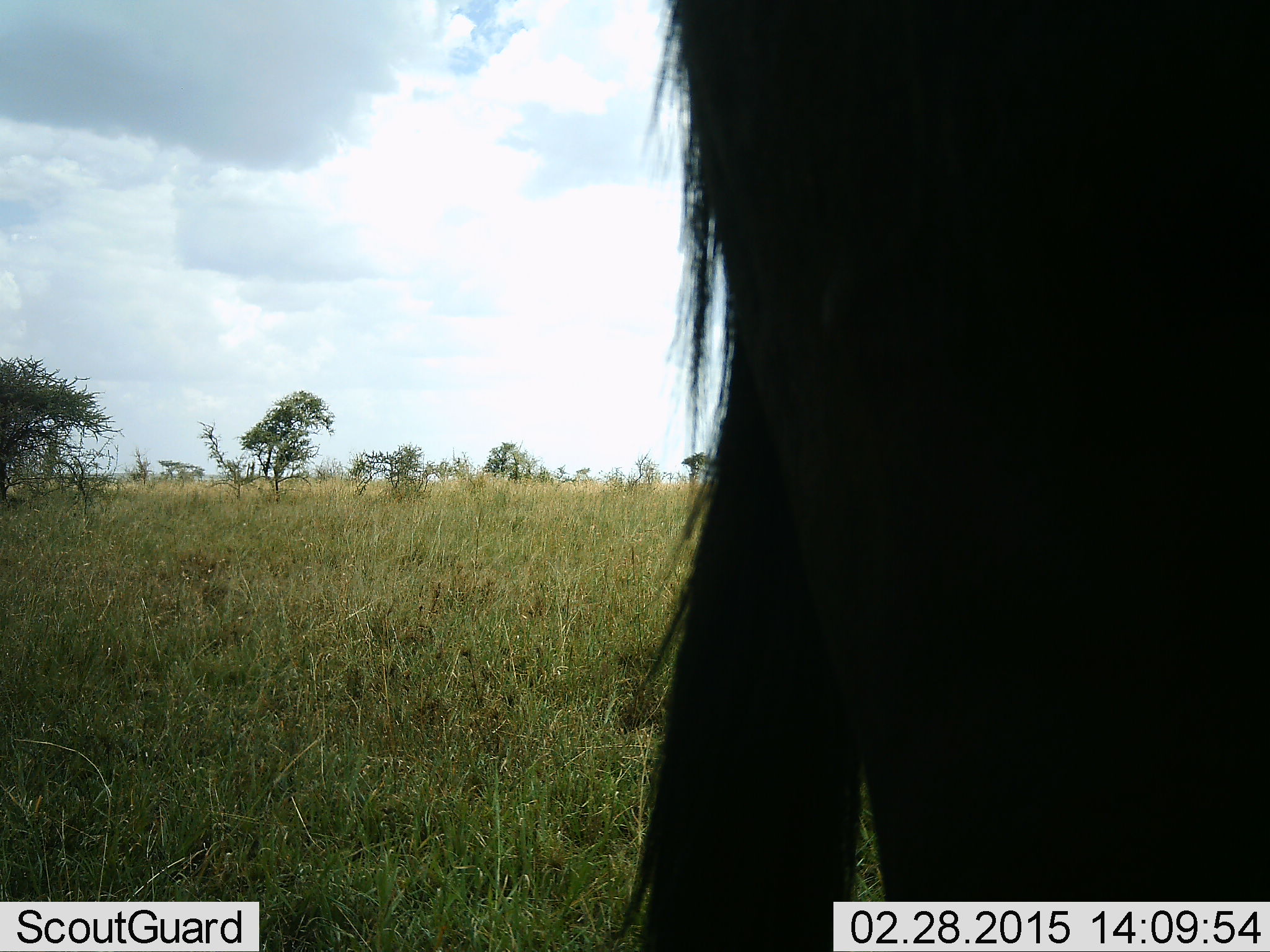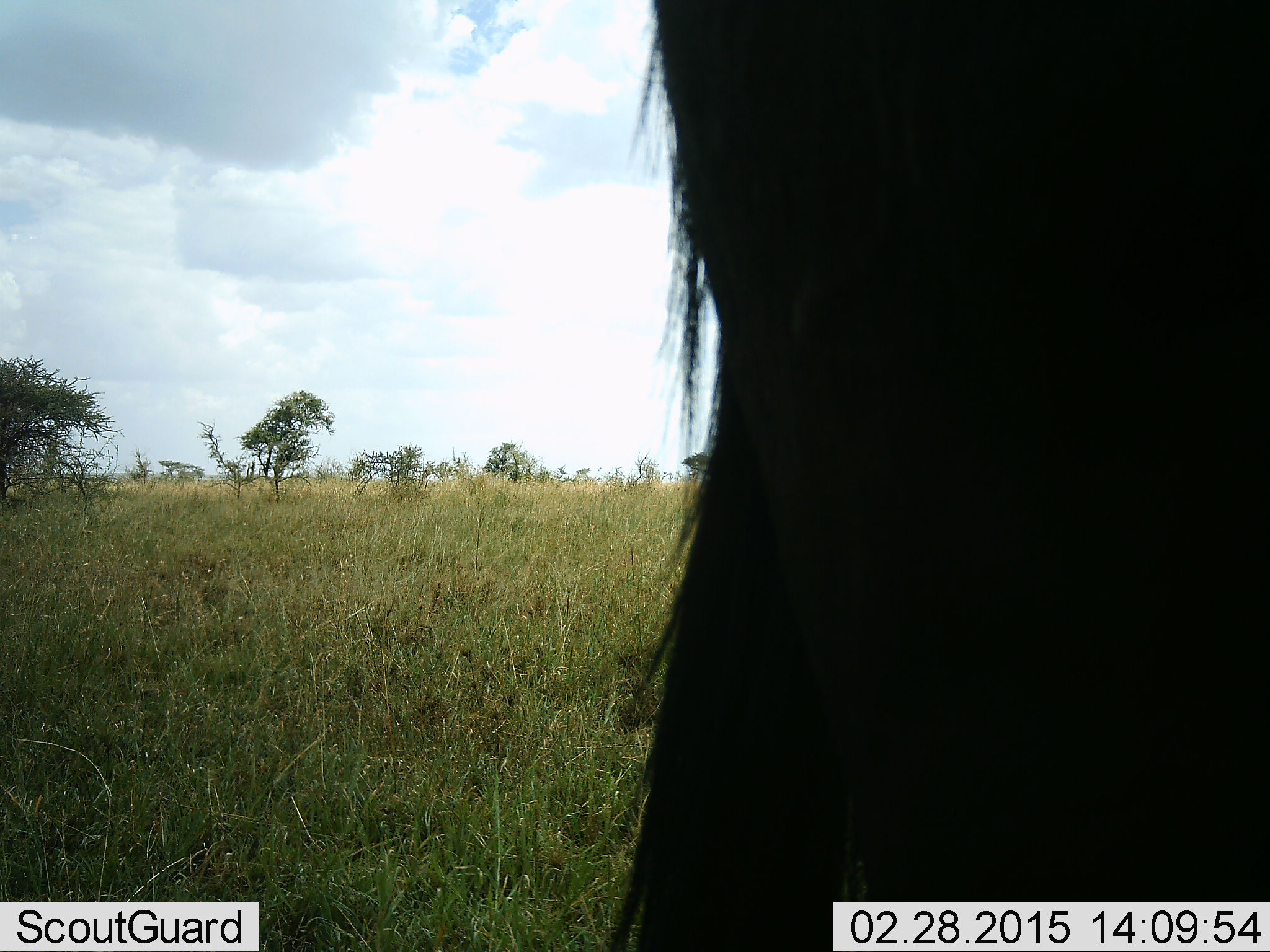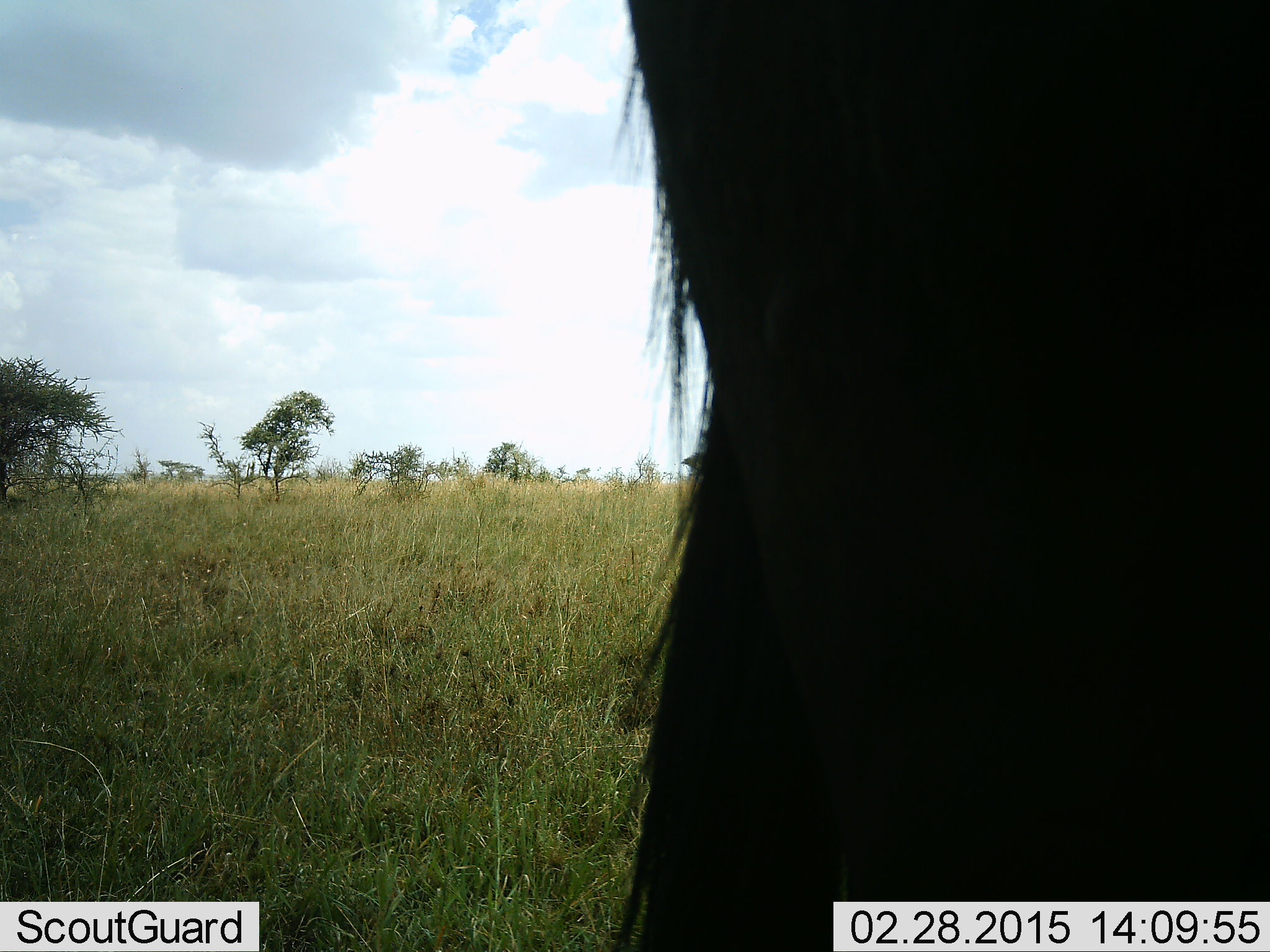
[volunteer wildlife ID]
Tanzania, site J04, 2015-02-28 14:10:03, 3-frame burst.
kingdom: Animalia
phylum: Chordata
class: Mammalia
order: Artiodactyla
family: Bovidae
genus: Connochaetes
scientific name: Connochaetes taurinus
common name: blue wildebeest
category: wildebeest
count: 1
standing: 88%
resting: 0%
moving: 12%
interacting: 0%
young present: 0%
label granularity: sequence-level